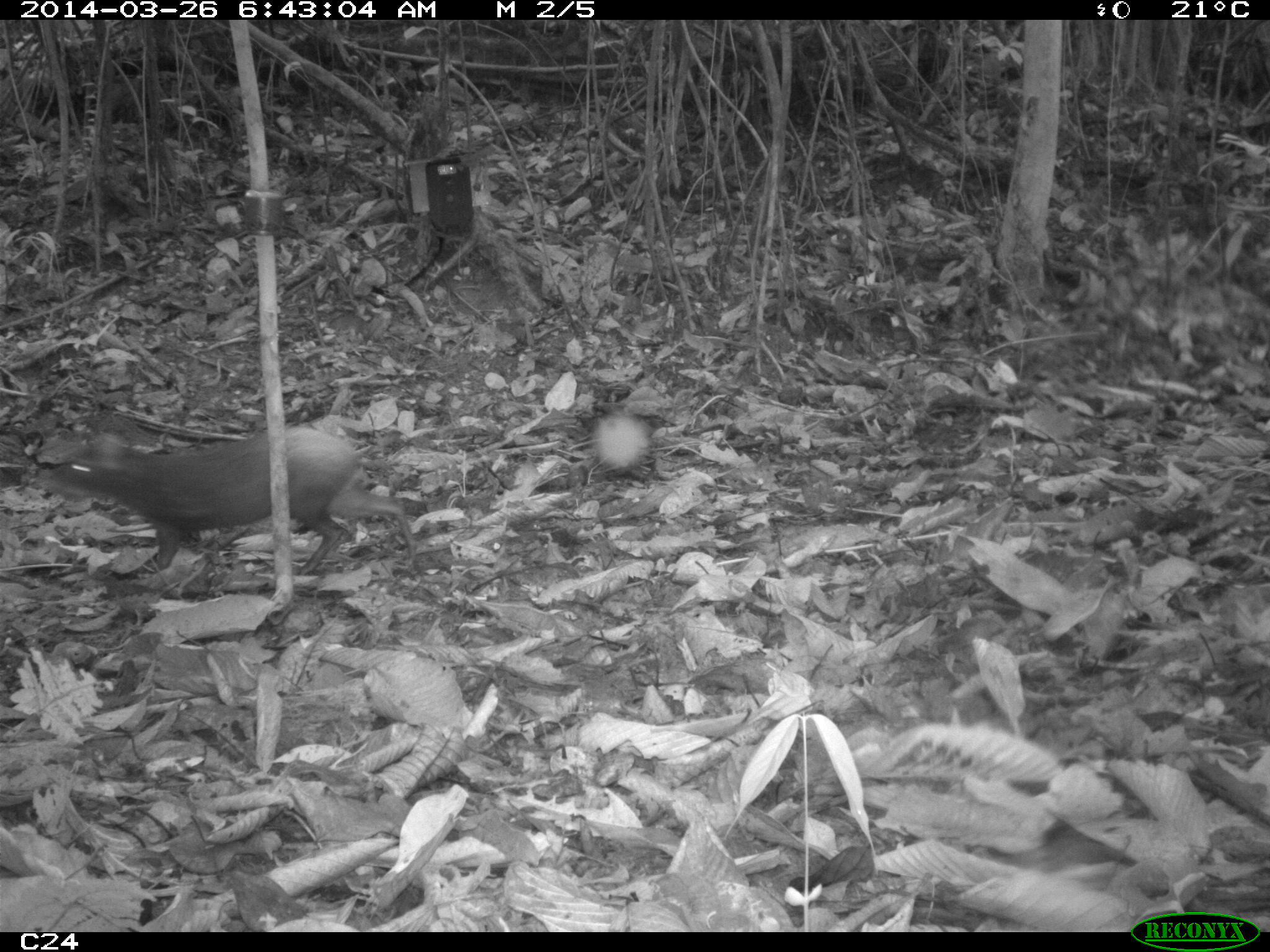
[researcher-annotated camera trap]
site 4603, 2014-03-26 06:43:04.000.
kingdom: Animalia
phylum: Chordata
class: Mammalia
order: Rodentia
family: Dasyproctidae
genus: Dasyprocta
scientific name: Dasyprocta leporina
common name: red-rumped agouti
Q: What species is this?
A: Dasyprocta leporina (red-rumped agouti).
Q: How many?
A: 1.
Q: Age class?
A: Adult.